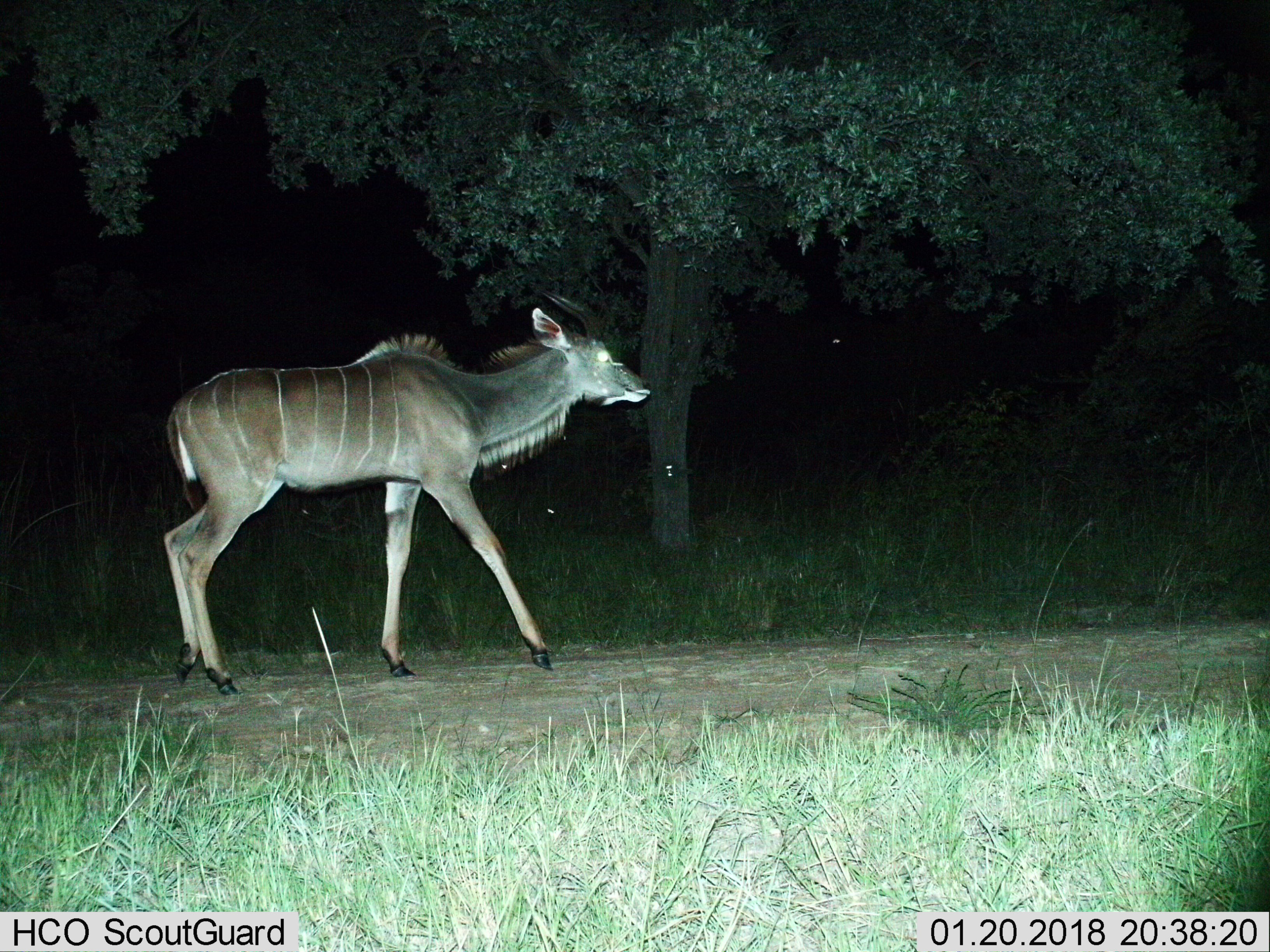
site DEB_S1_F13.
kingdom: Animalia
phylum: Chordata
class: Mammalia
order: Artiodactyla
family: Bovidae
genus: Tragelaphus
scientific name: Tragelaphus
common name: kudu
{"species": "kudu (Tragelaphus)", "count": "1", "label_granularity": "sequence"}